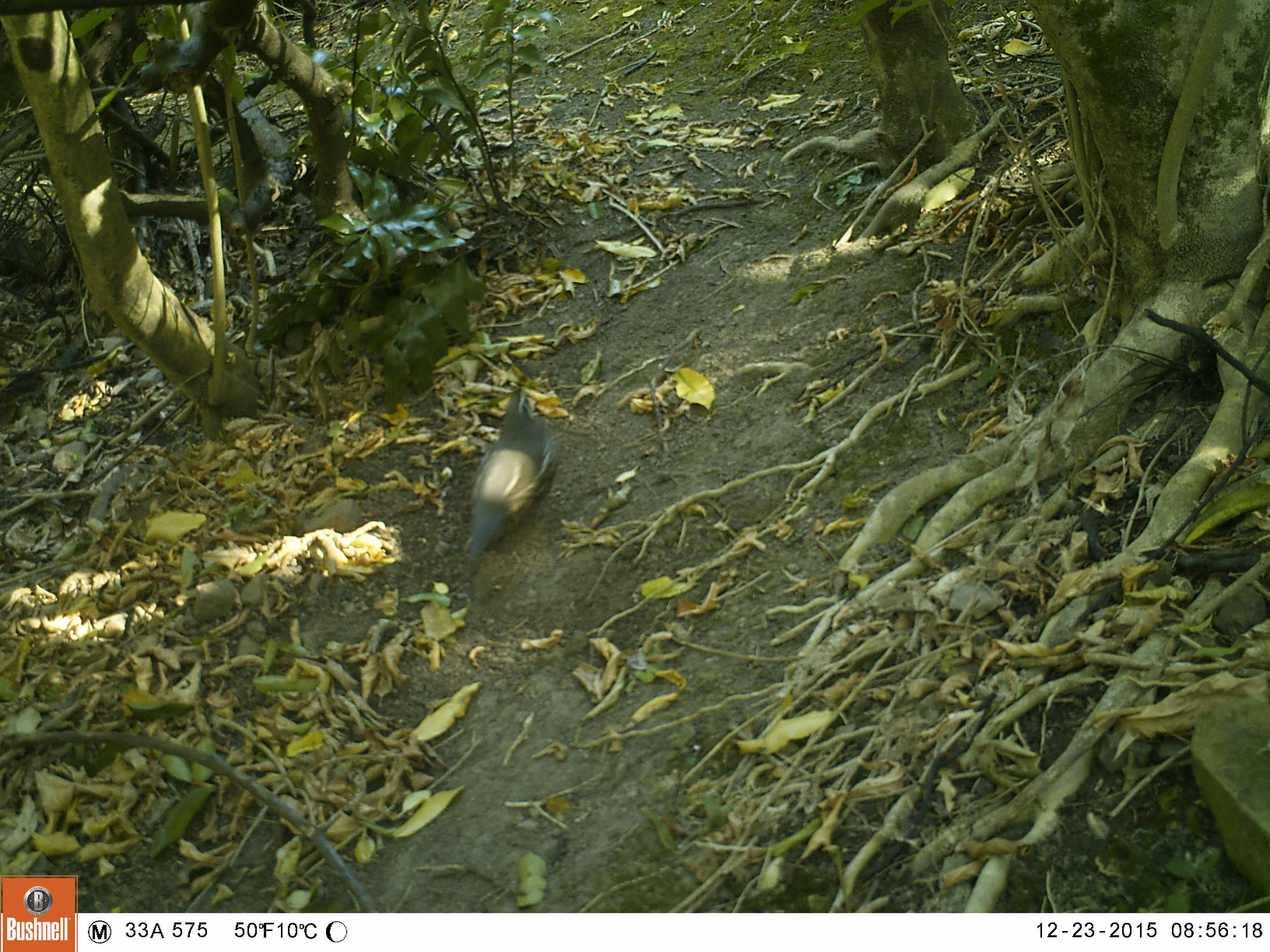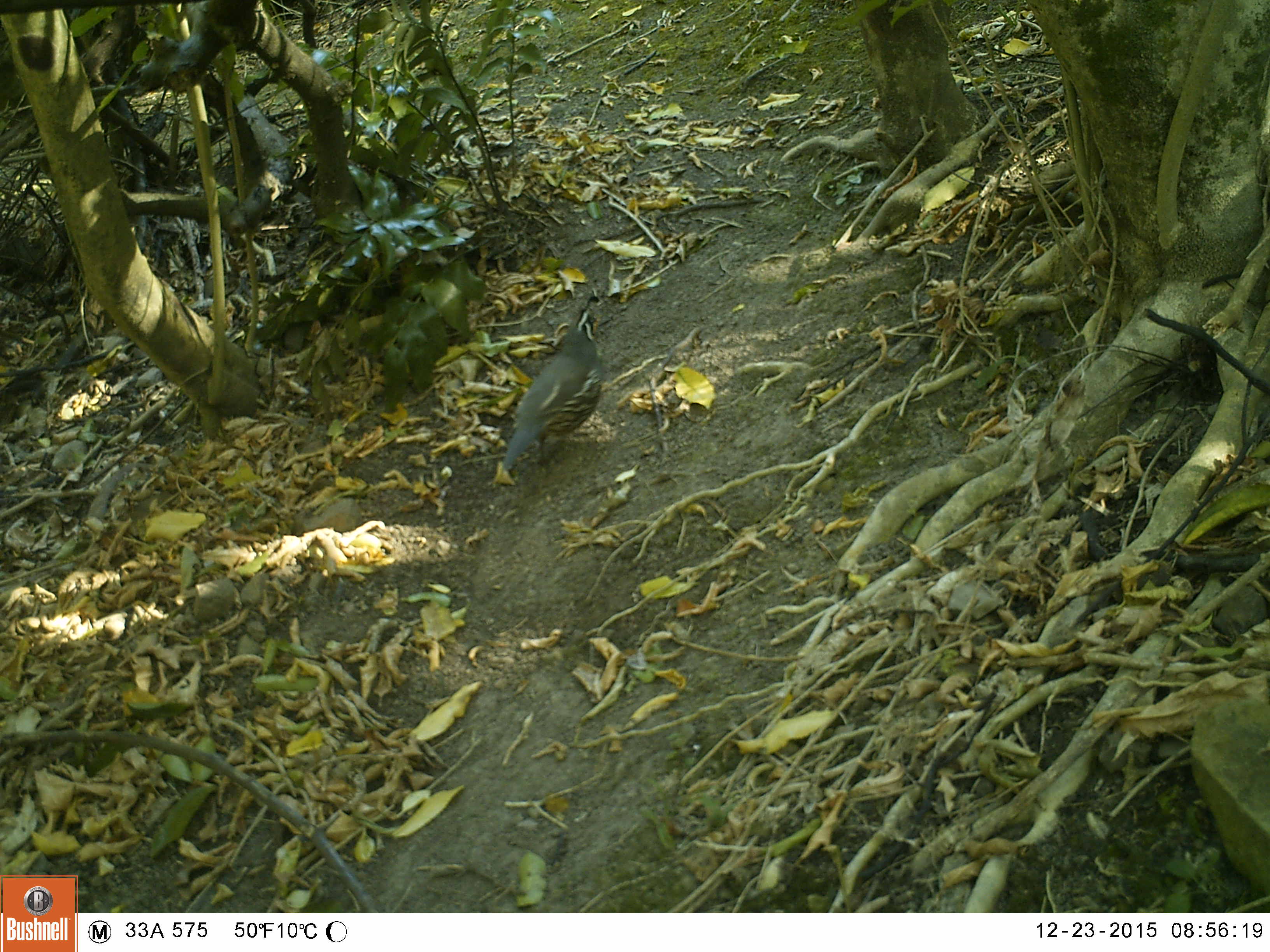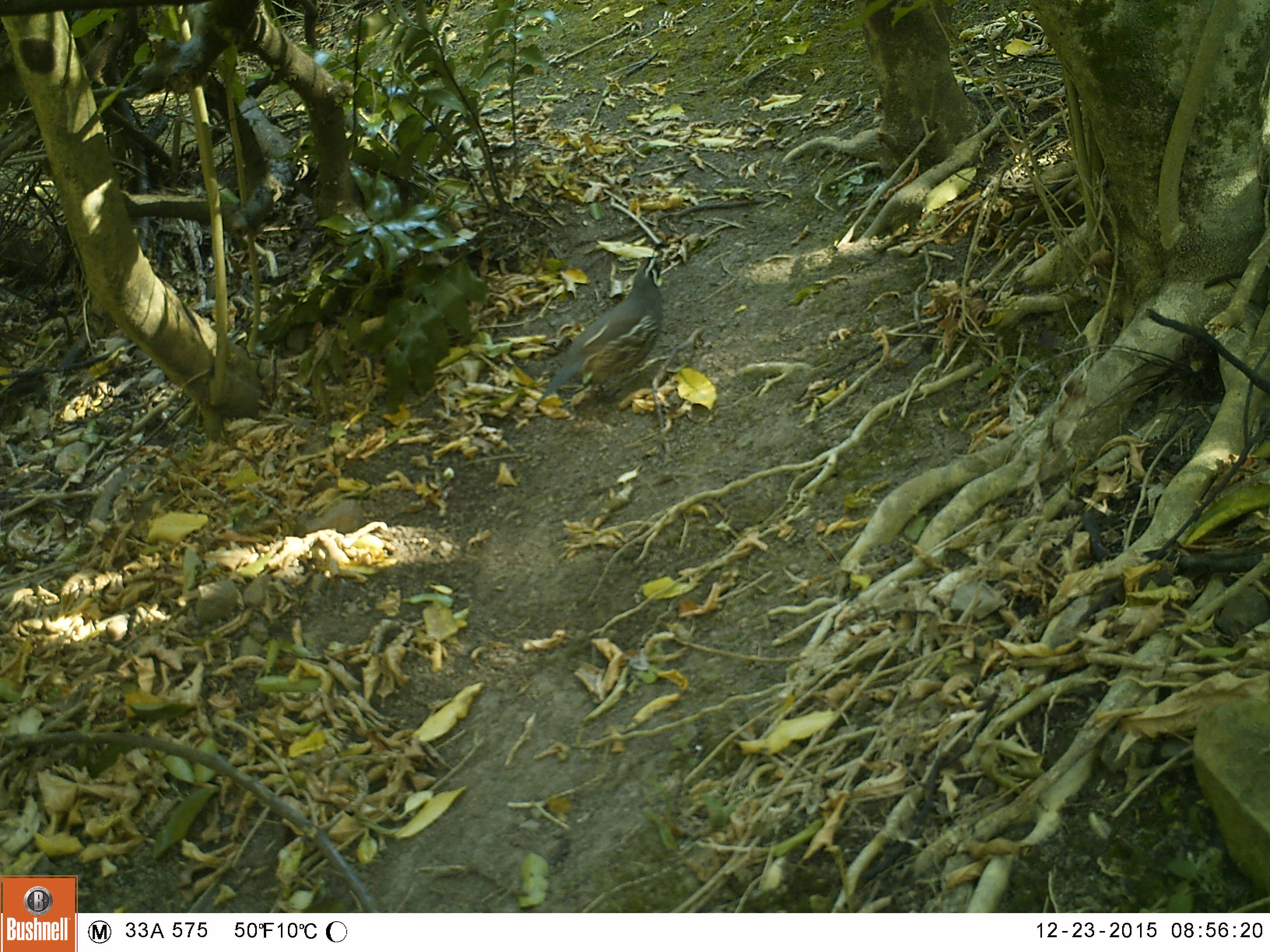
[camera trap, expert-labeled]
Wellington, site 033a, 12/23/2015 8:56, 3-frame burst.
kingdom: Animalia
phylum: Chordata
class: Aves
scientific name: Aves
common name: bird